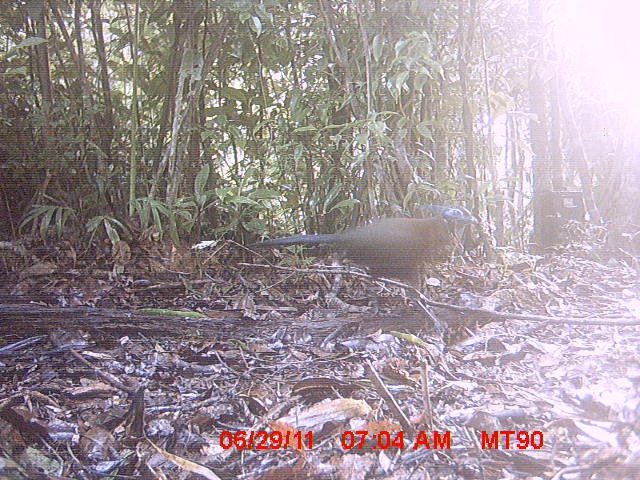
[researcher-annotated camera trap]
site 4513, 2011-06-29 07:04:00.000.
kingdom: Animalia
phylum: Chordata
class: Aves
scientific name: Aves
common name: bird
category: unknown bird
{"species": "unknown bird (bird) (Aves)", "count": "1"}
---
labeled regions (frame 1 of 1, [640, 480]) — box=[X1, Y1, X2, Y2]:
unknown bird: box=[246, 204, 479, 295]